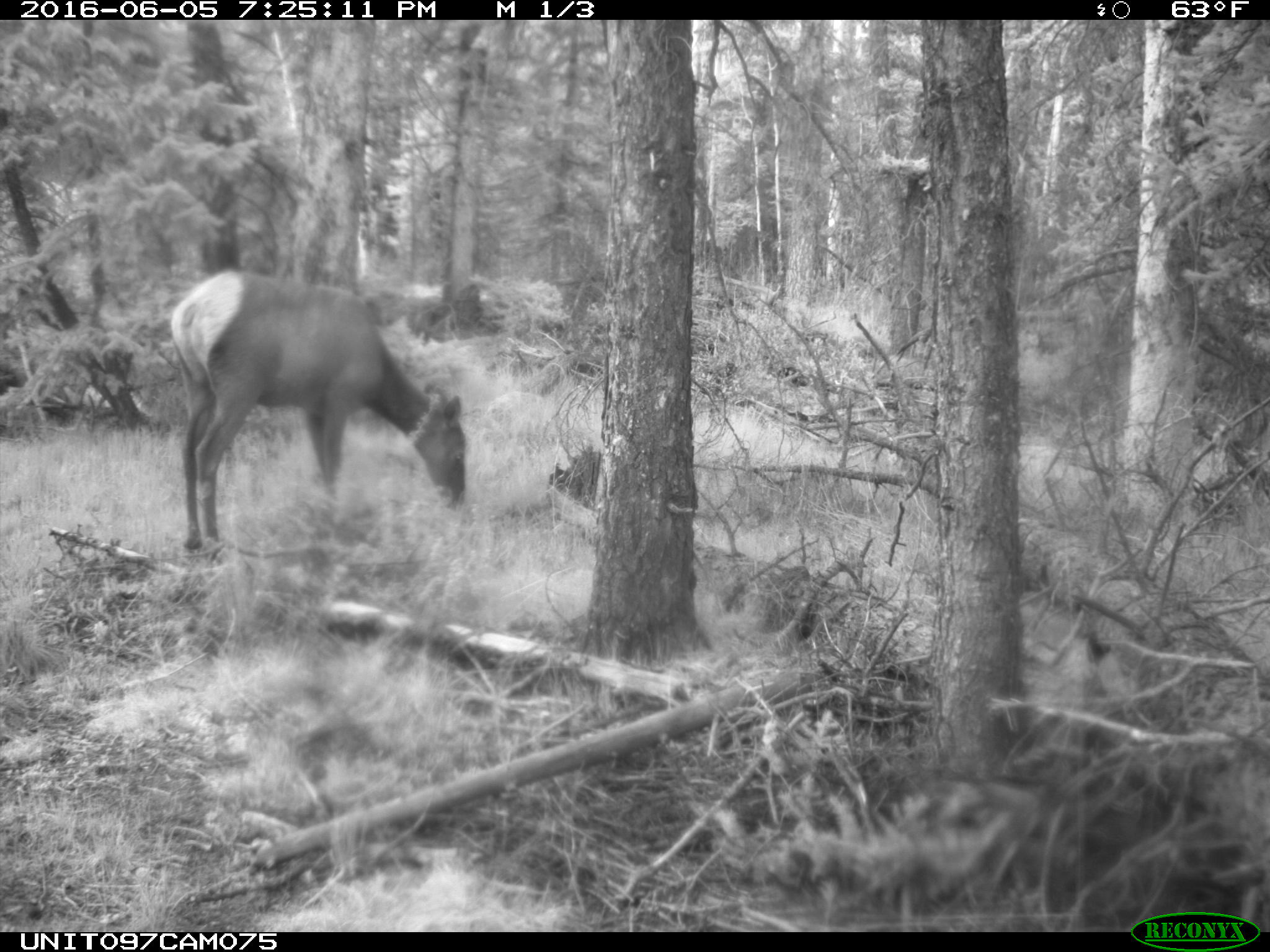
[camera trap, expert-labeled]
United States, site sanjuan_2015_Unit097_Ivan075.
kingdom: Animalia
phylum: Chordata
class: Mammalia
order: Artiodactyla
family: Cervidae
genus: Cervus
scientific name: Cervus elaphus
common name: red deer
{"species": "Cervus elaphus (red deer)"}